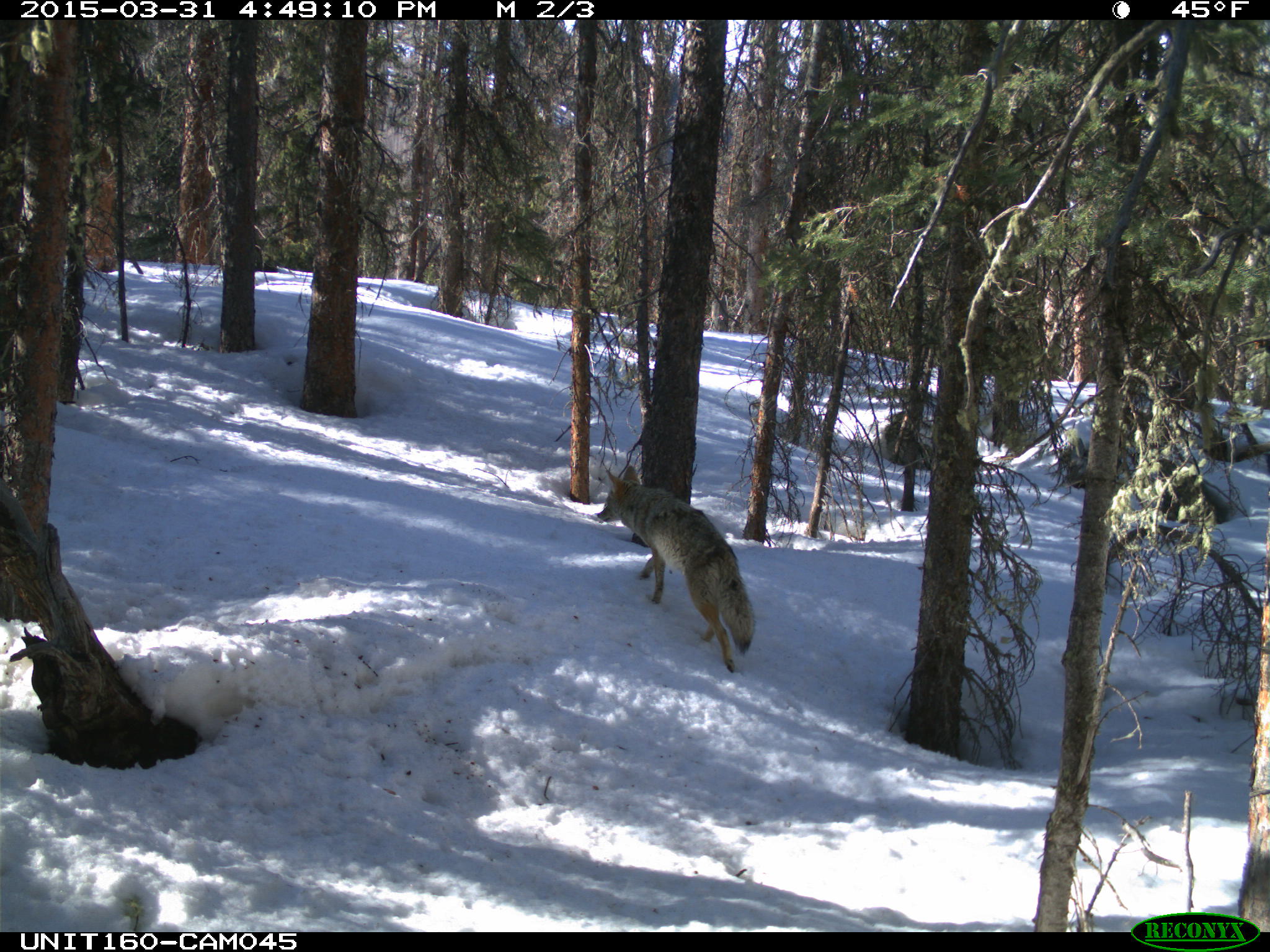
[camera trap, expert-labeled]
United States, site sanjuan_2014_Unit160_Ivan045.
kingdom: Animalia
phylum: Chordata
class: Mammalia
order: Carnivora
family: Canidae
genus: Canis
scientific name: Canis latrans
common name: coyote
Canis latrans (coyote).